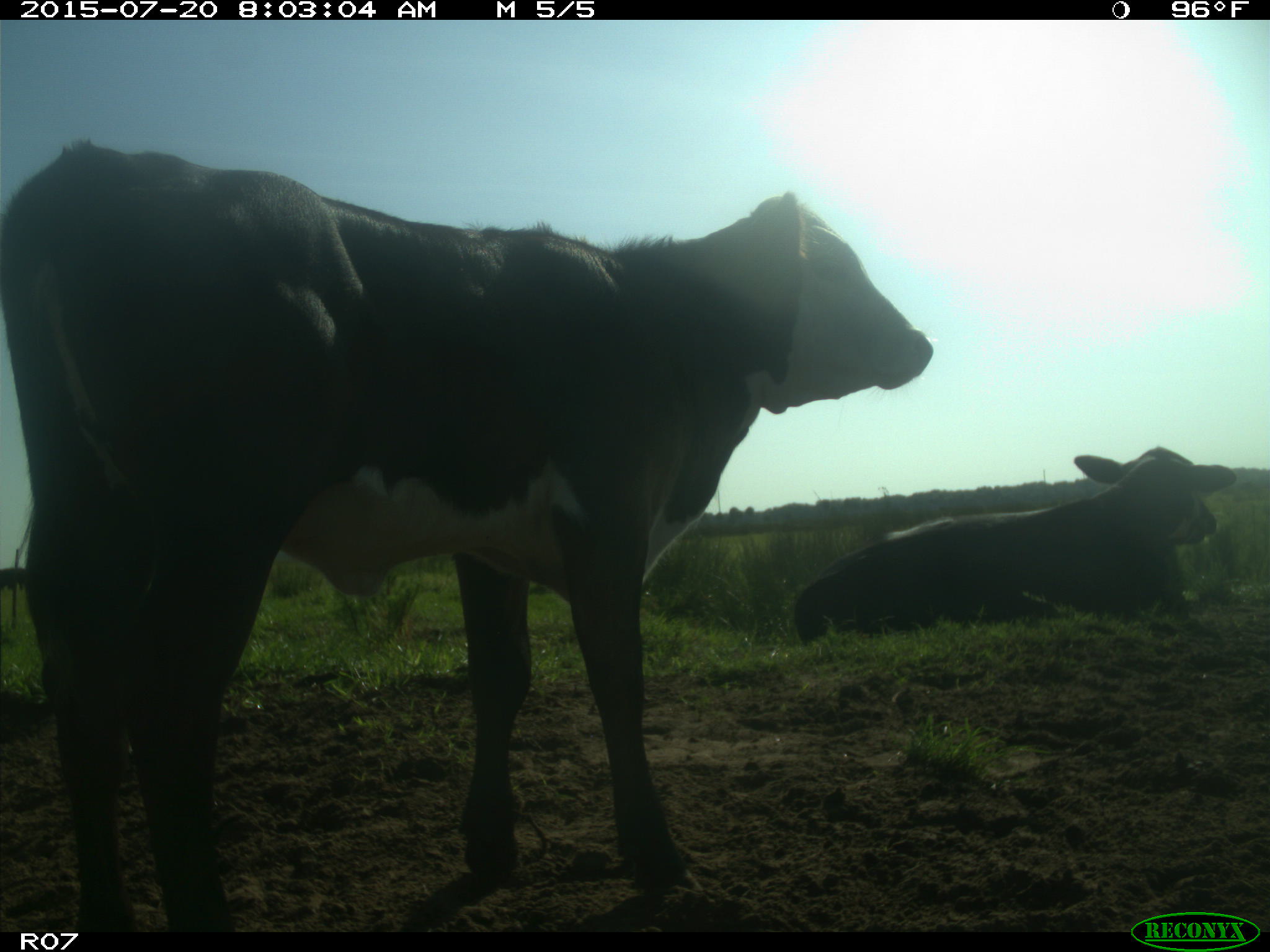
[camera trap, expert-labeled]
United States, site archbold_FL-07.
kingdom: Animalia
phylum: Chordata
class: Mammalia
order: Artiodactyla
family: Bovidae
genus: Bos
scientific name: Bos taurus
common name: domestic cow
Bos taurus (domestic cow).